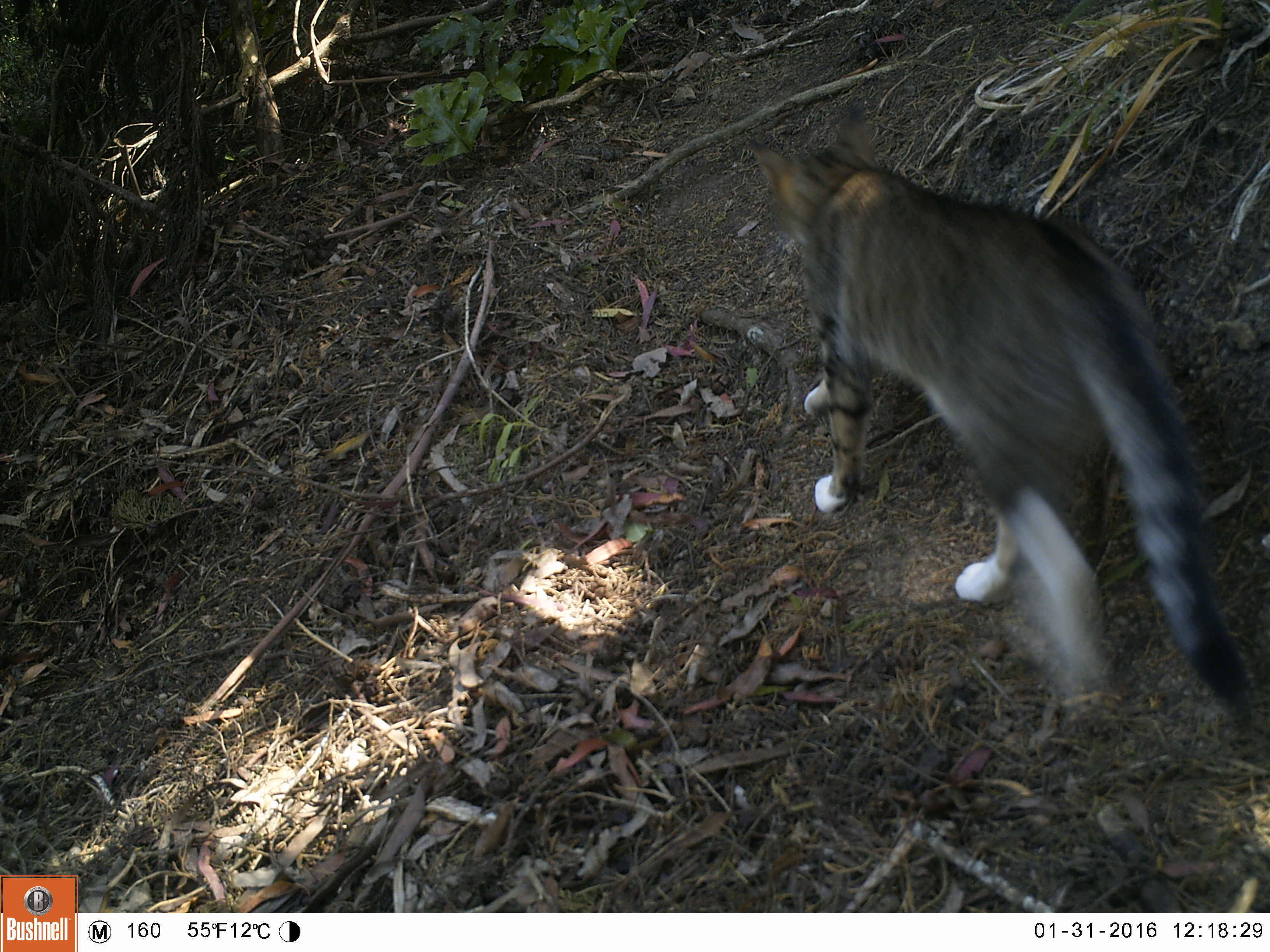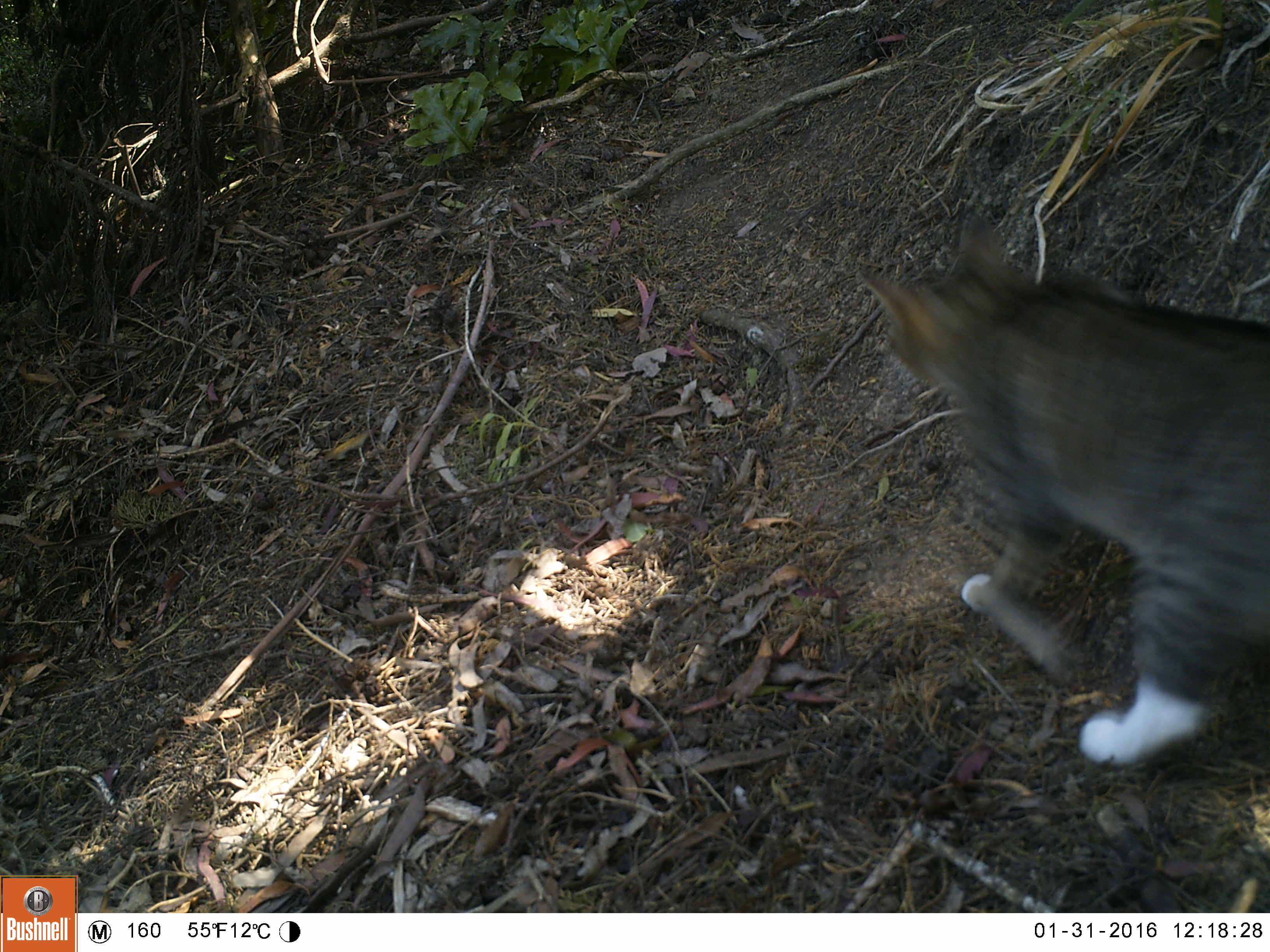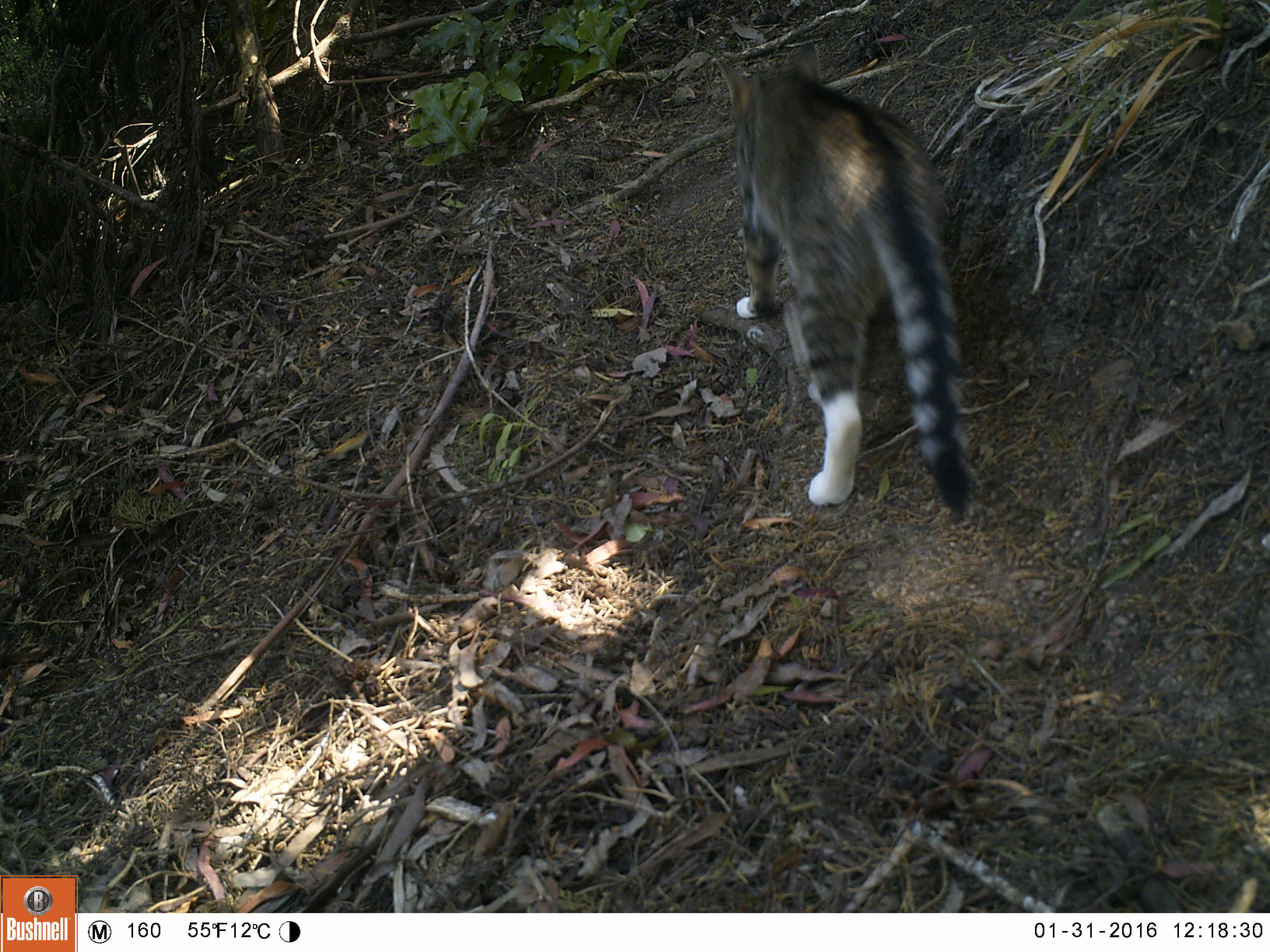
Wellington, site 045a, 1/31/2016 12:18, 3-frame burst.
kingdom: Animalia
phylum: Chordata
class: Mammalia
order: Carnivora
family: Felidae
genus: Felis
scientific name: Felis catus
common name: cat